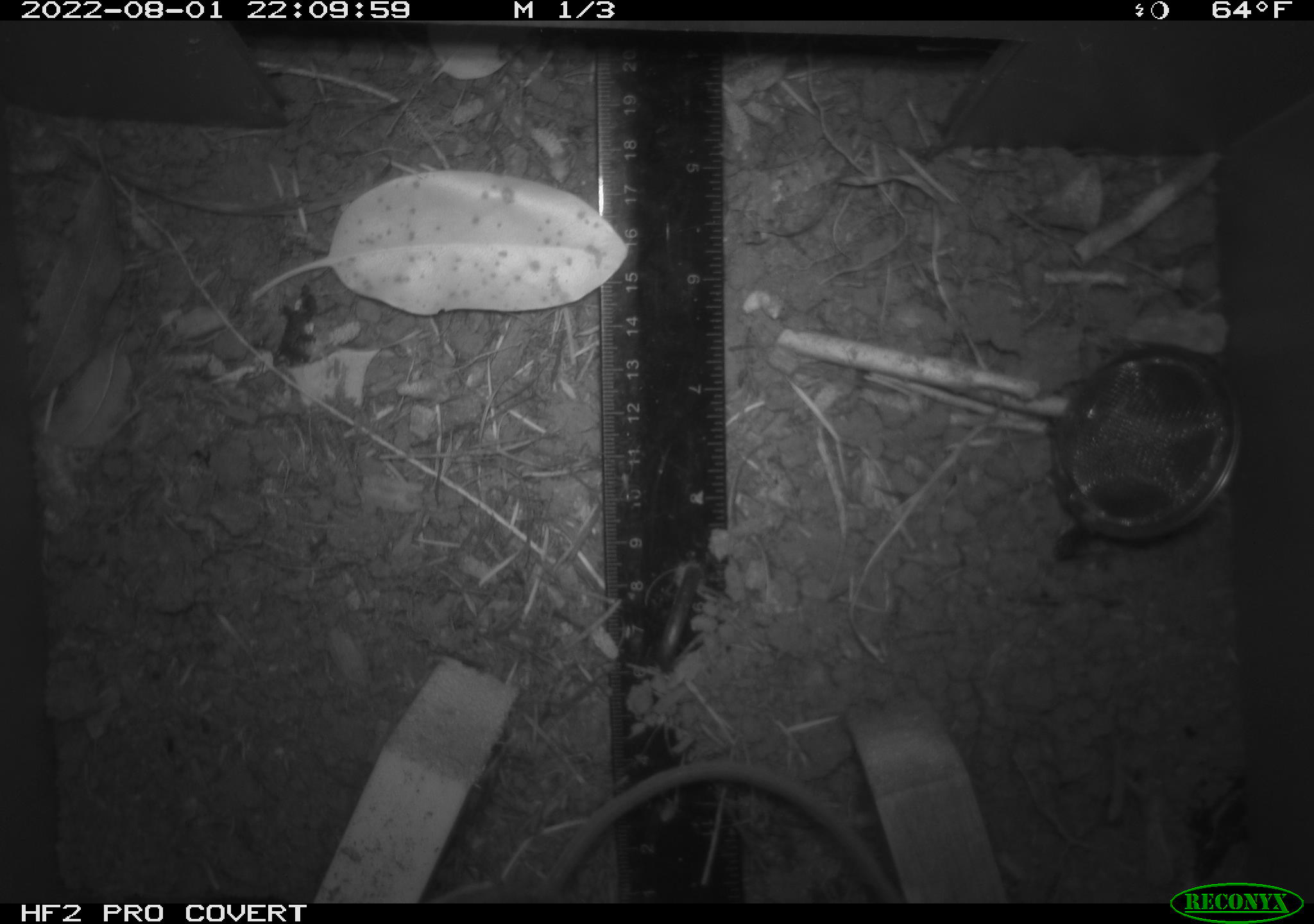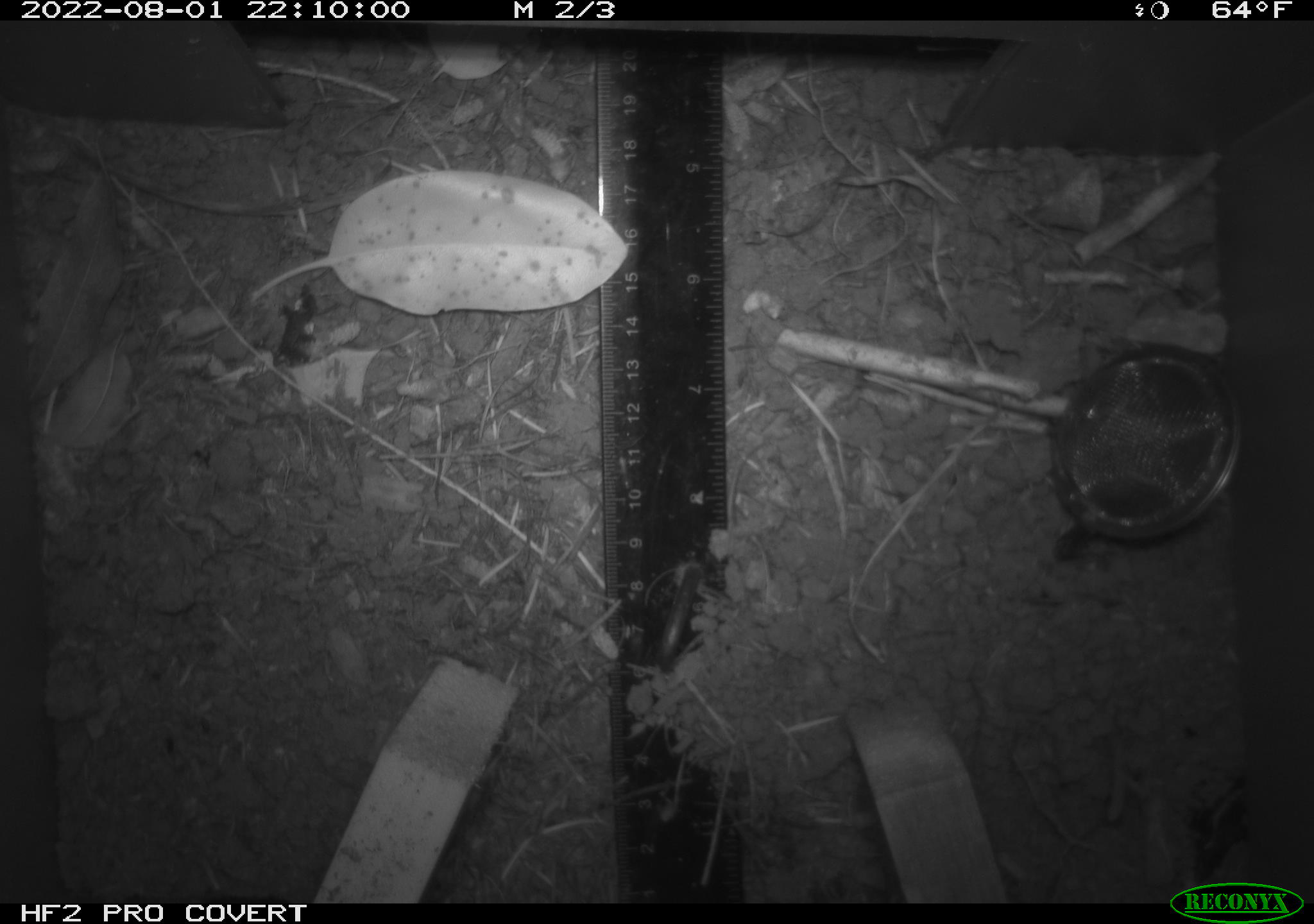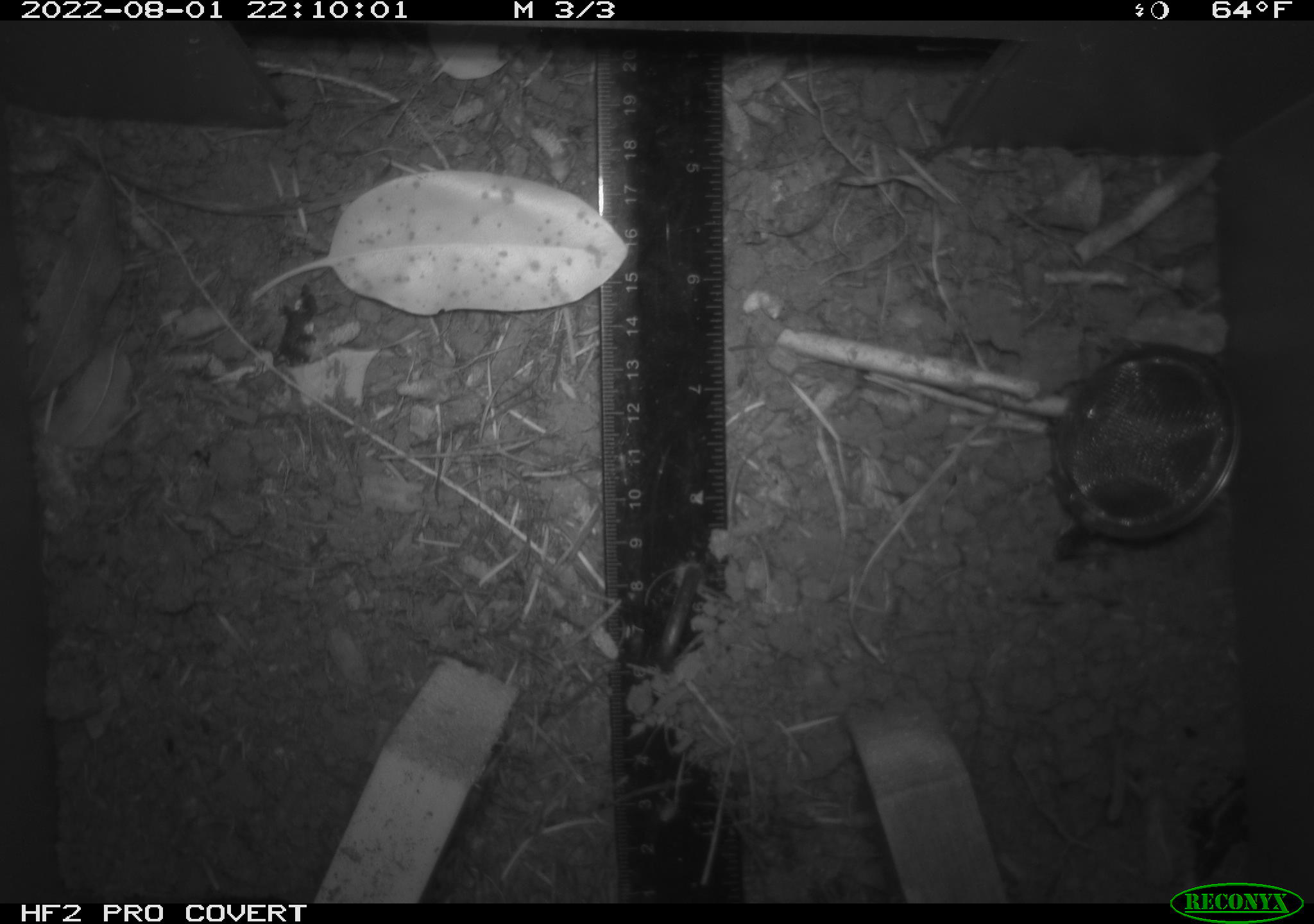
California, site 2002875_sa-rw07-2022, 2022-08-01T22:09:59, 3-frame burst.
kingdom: Animalia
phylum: Chordata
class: Mammalia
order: Rodentia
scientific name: Rodentia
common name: mouse species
Mouse species (Rodentia).